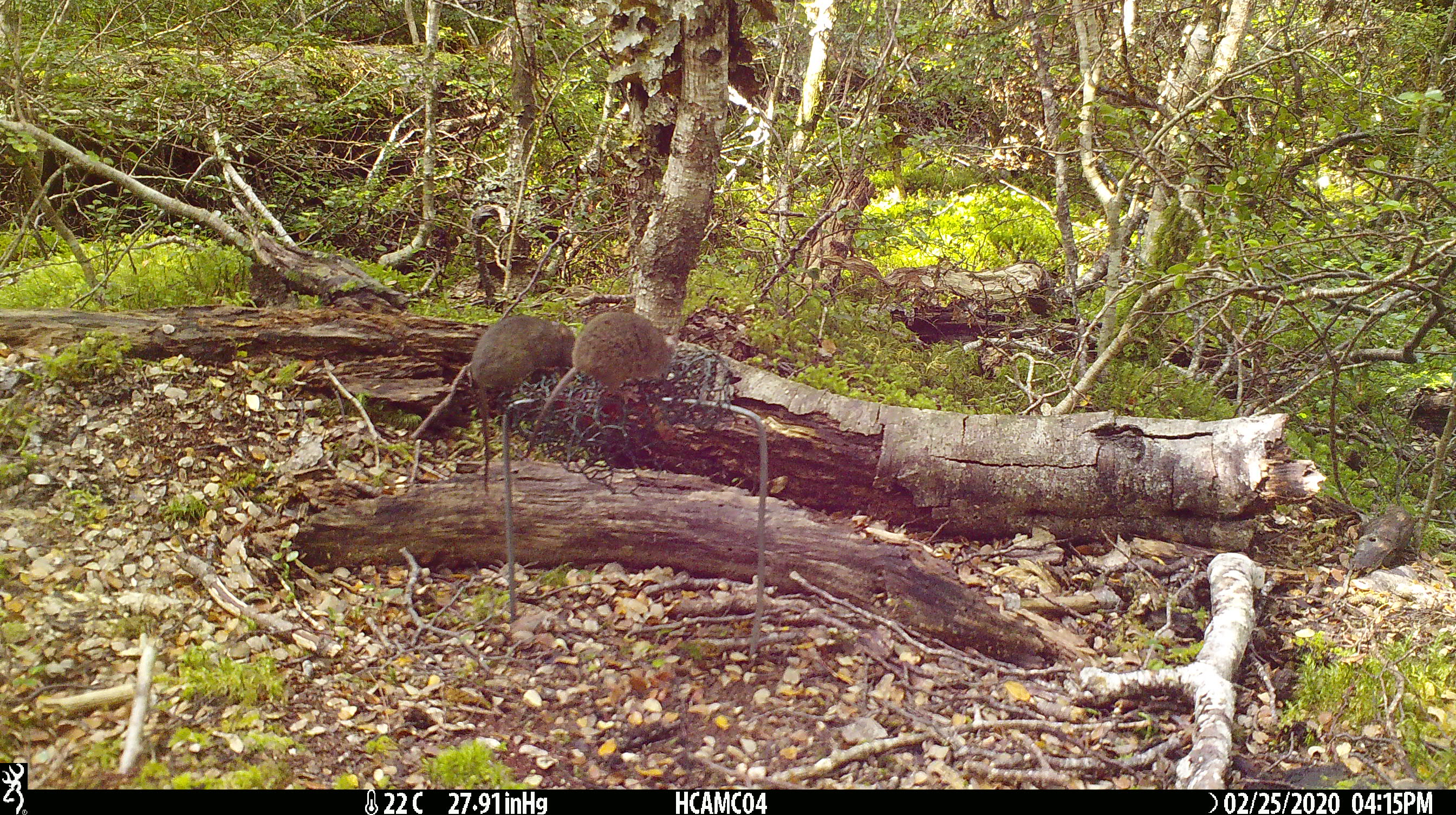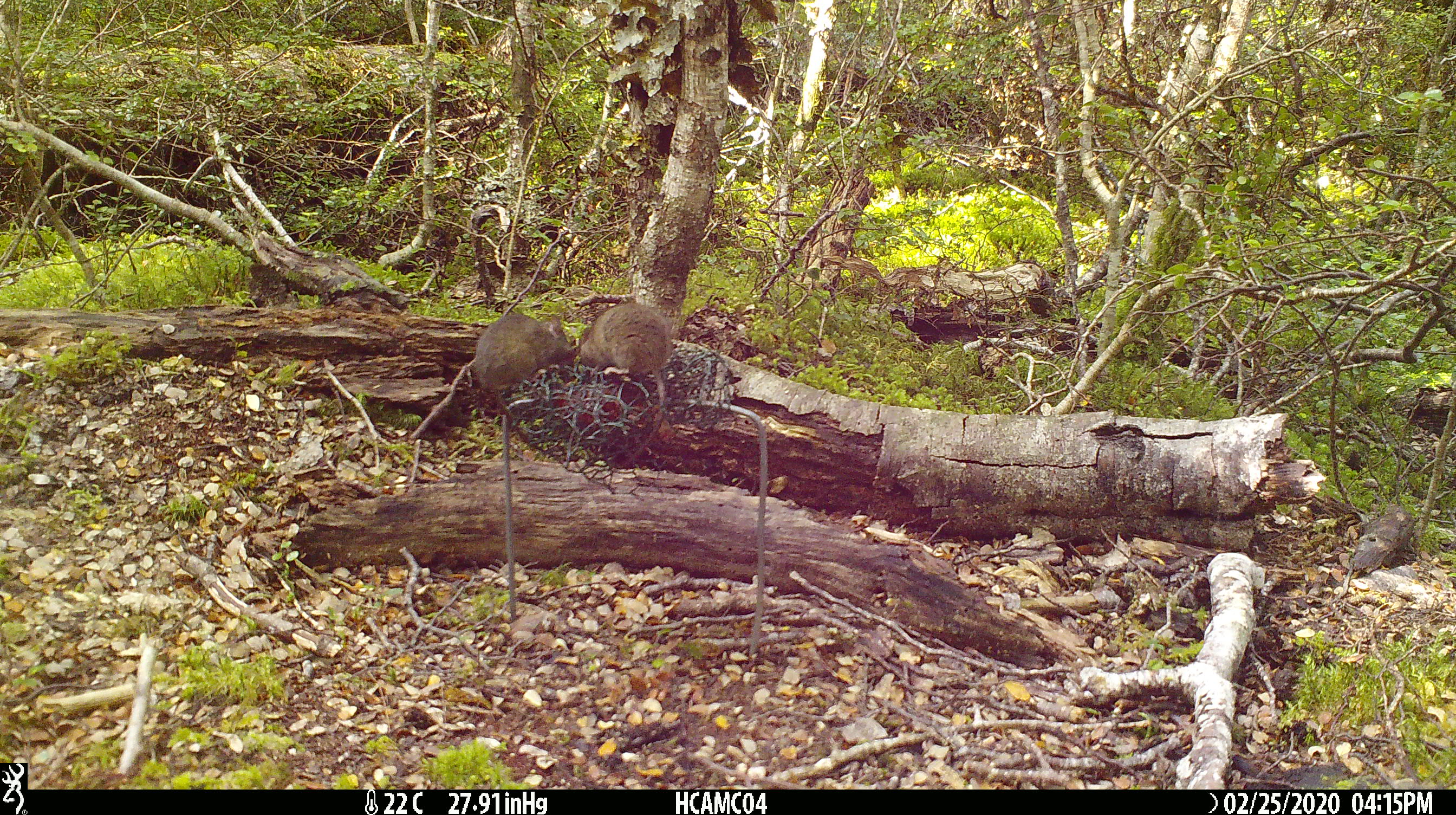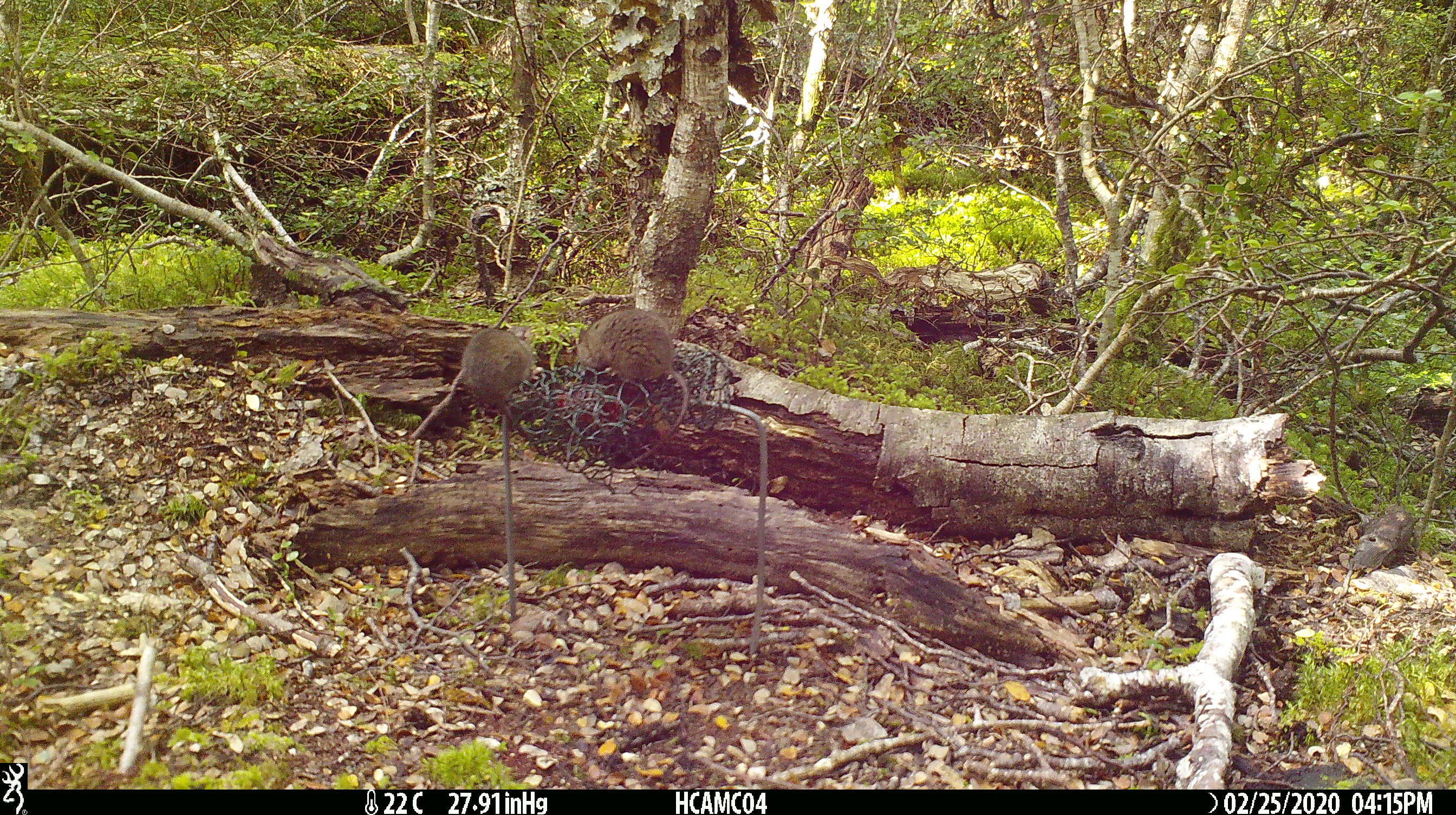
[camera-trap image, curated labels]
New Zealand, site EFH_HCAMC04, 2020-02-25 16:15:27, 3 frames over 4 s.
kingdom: Animalia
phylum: Chordata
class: Mammalia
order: Rodentia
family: Muridae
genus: Mus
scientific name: Mus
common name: mouse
Mouse (Mus).